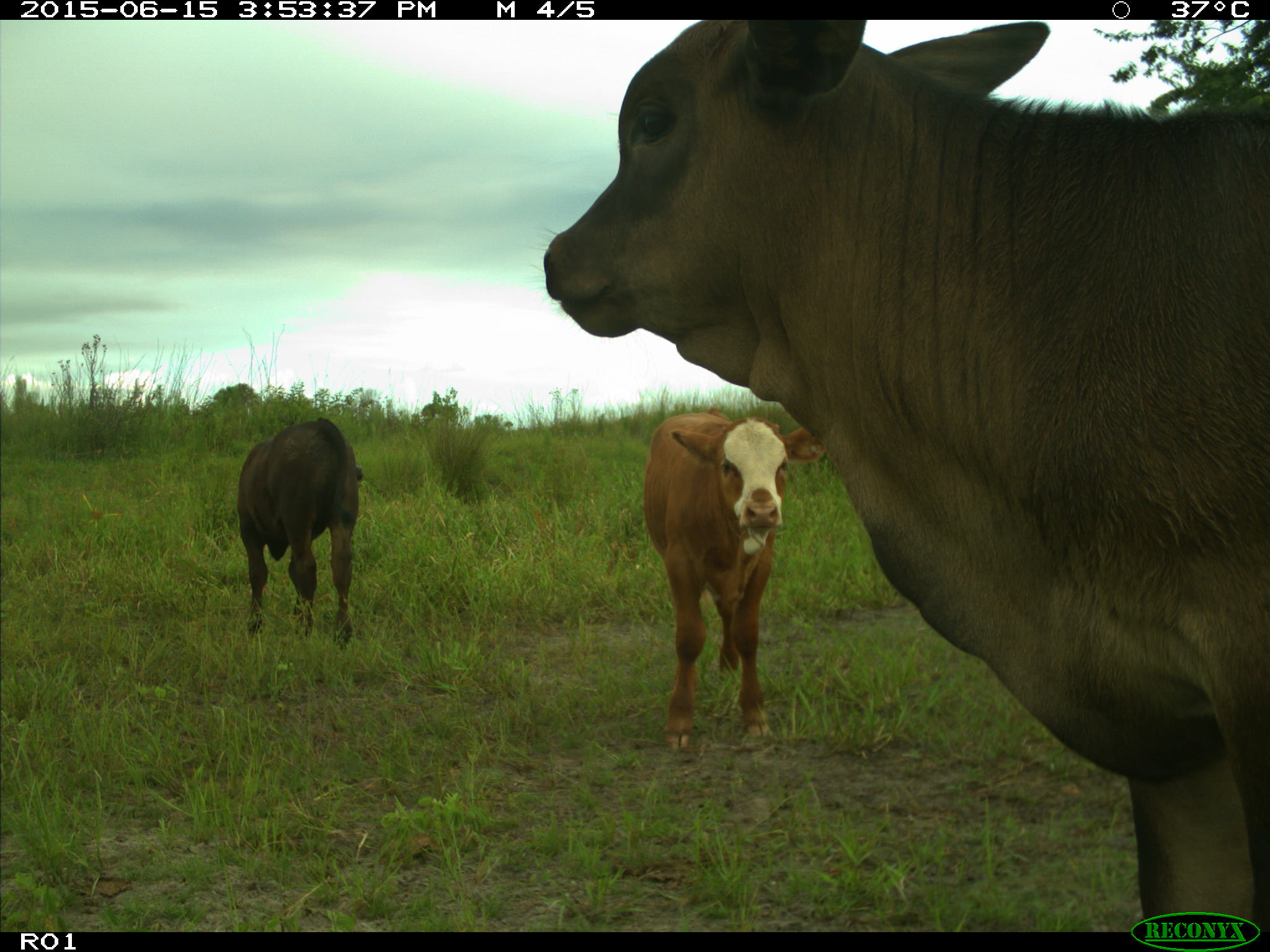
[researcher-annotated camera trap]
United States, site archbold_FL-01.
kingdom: Animalia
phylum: Chordata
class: Mammalia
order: Artiodactyla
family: Bovidae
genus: Bos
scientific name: Bos taurus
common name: domestic cow